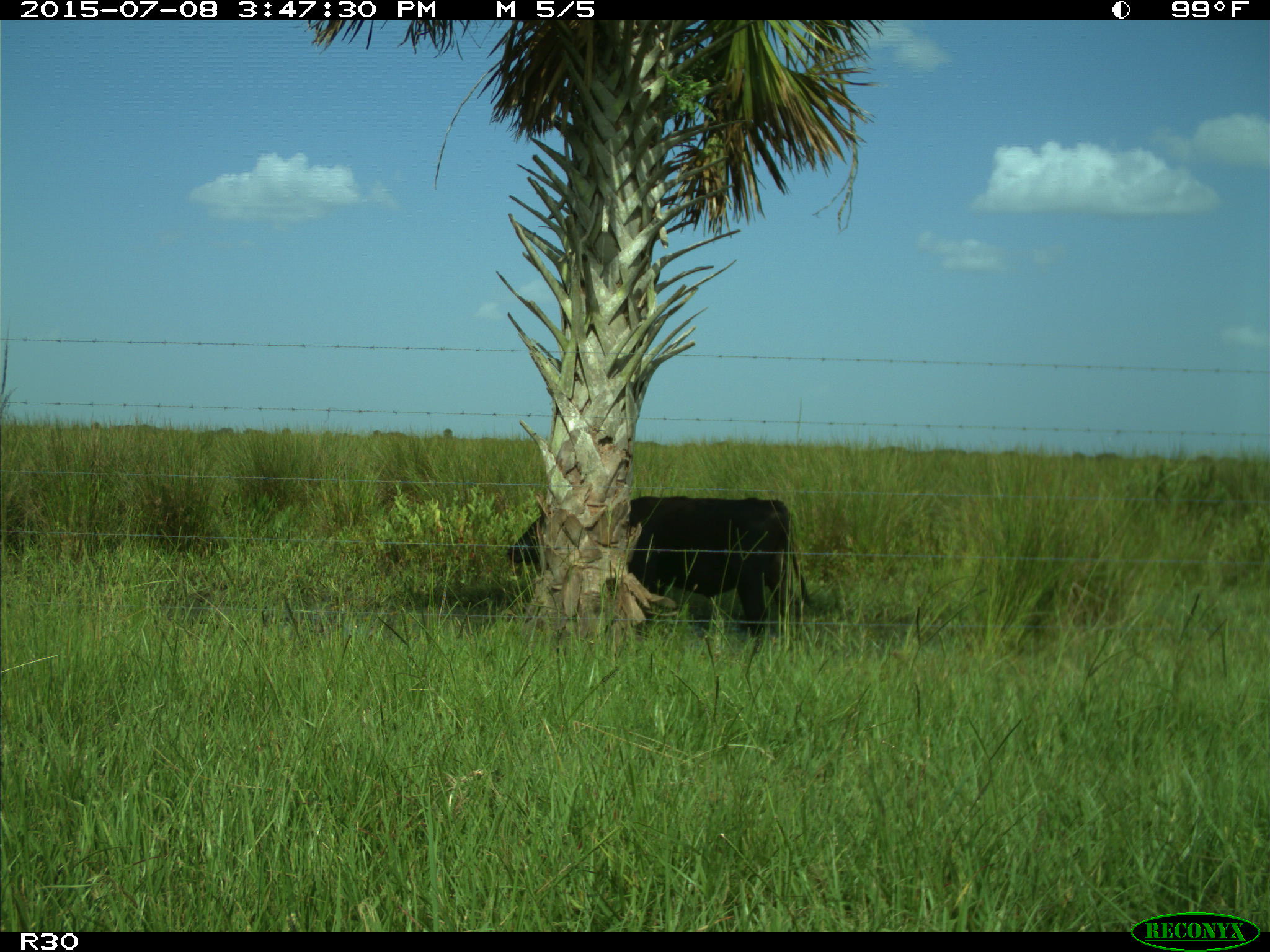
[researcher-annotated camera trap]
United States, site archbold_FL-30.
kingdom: Animalia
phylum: Chordata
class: Mammalia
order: Artiodactyla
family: Bovidae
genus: Bos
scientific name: Bos taurus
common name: domestic cow